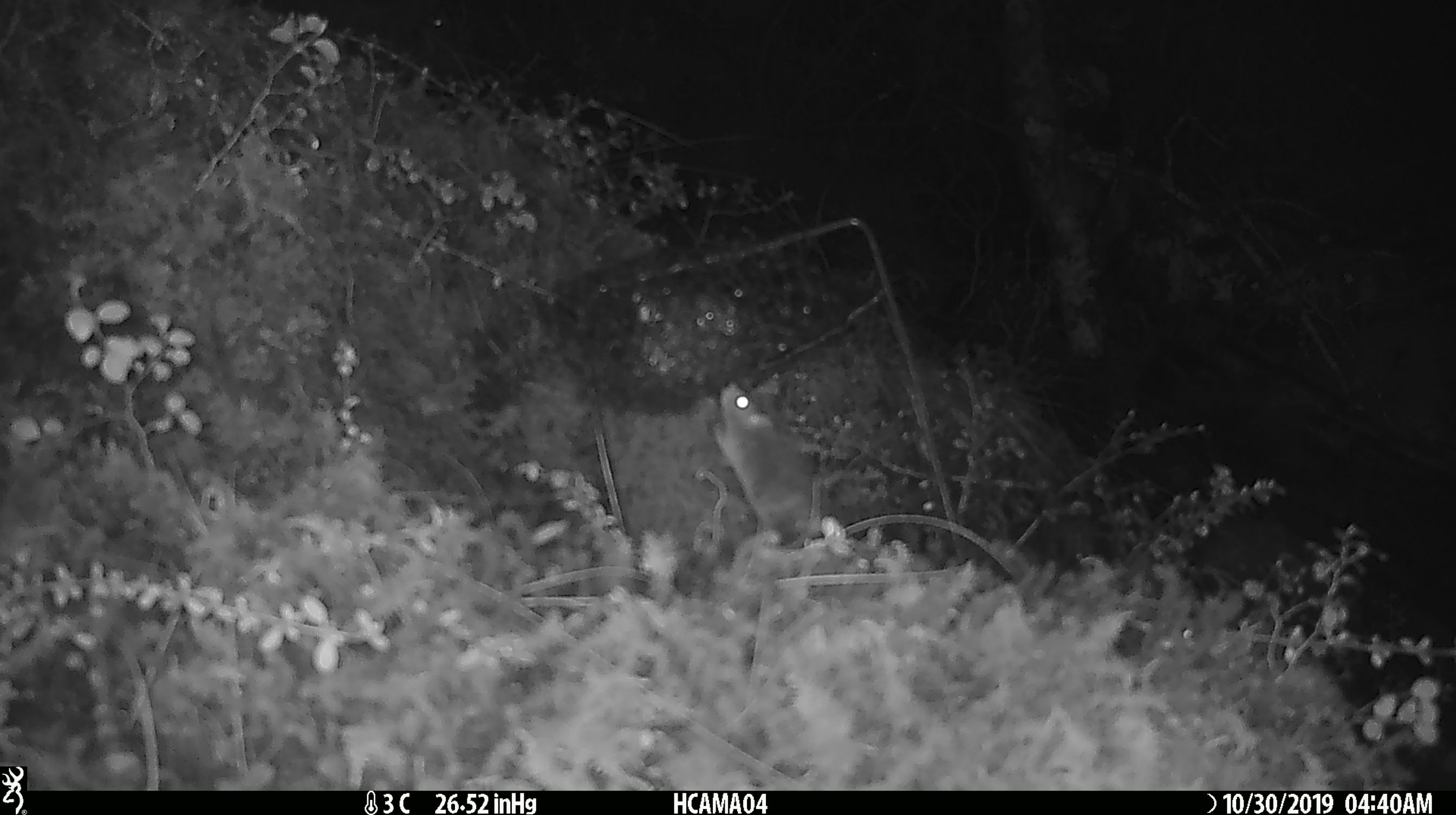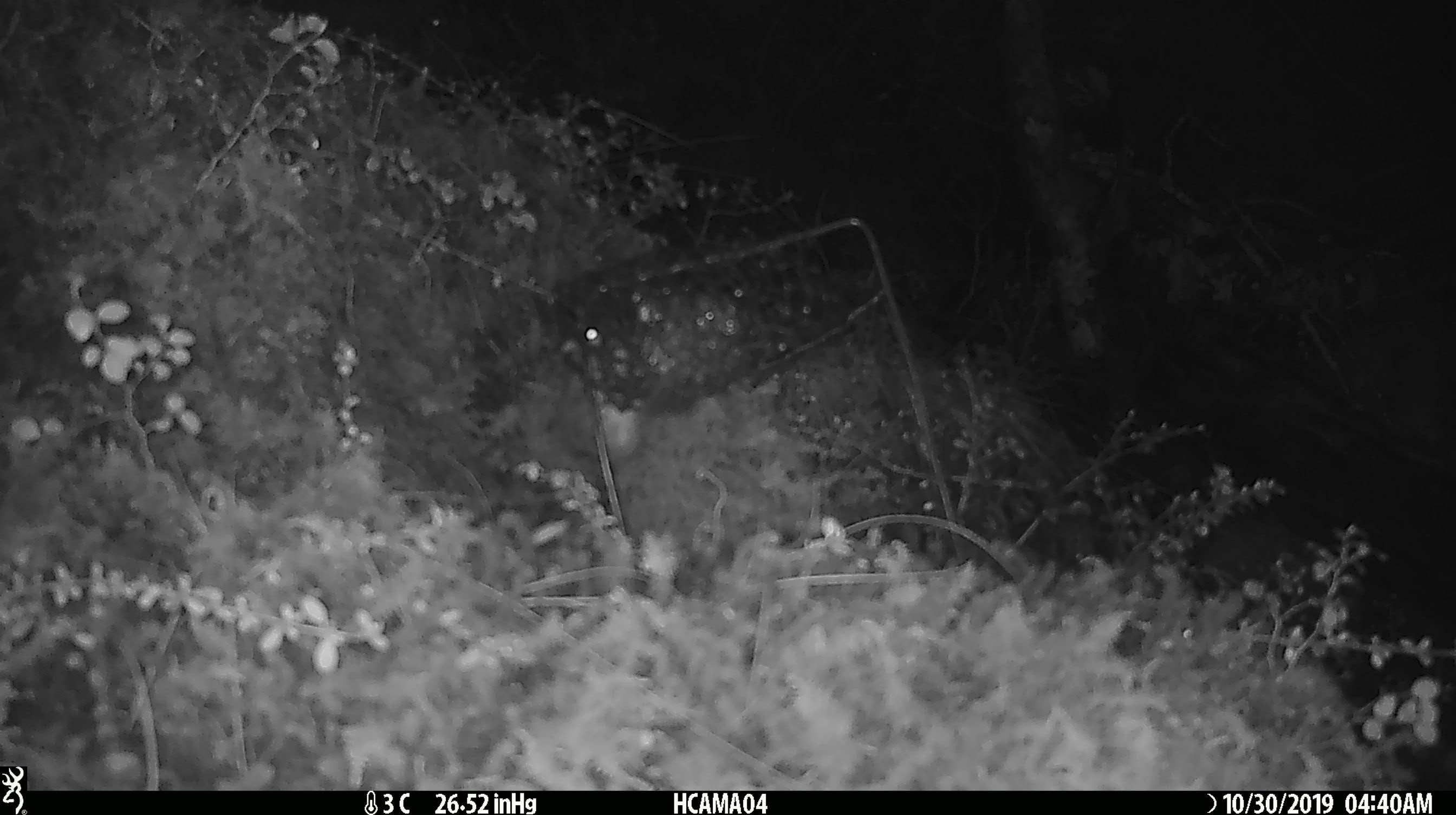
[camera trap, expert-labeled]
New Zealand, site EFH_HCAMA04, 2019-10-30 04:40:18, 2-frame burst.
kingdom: Animalia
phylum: Chordata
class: Mammalia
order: Rodentia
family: Muridae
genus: Mus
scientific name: Mus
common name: mouse